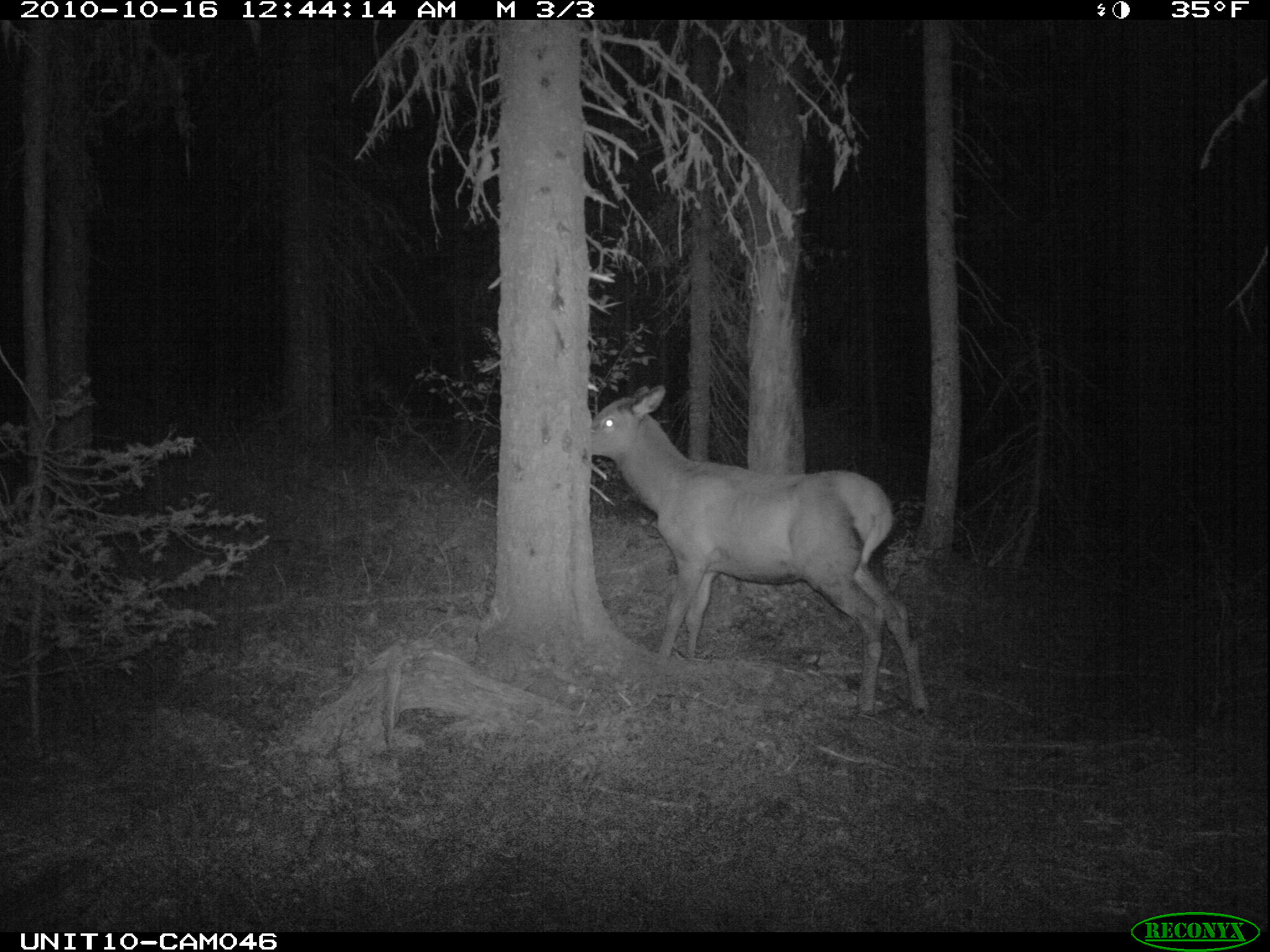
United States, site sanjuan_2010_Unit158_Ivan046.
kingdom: Animalia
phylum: Chordata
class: Mammalia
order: Artiodactyla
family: Cervidae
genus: Cervus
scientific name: Cervus elaphus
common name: red deer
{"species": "Cervus elaphus (red deer)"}